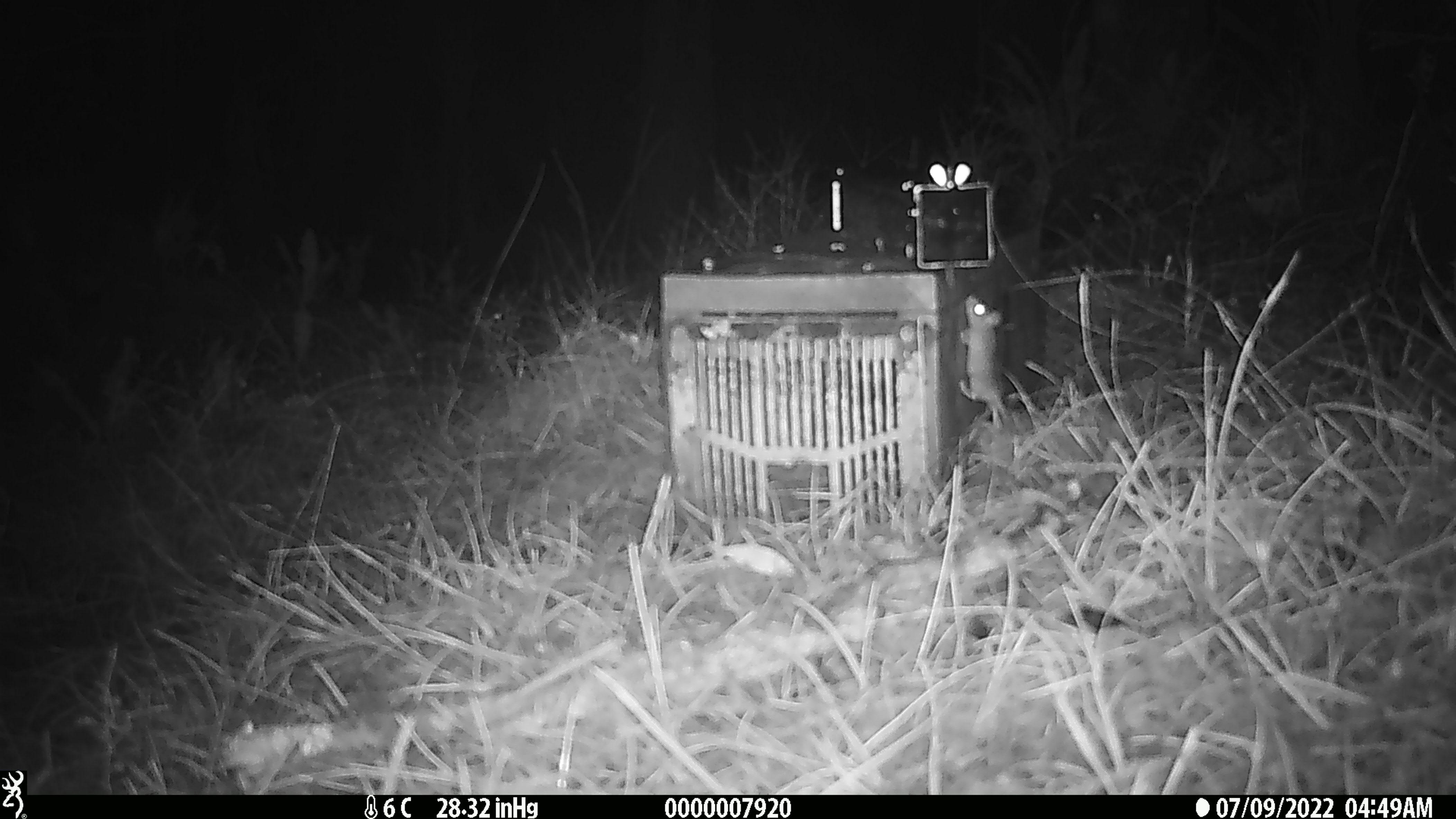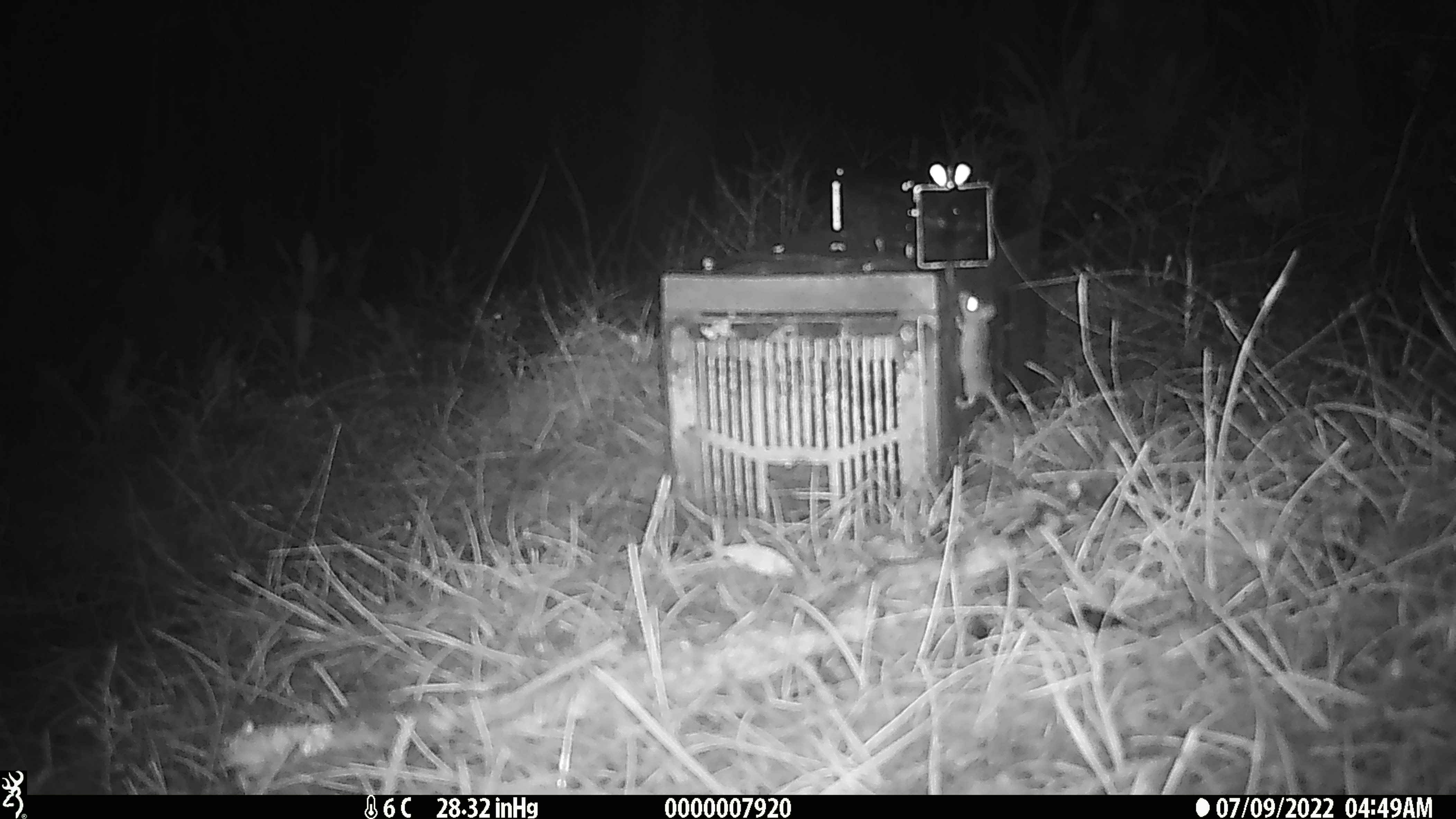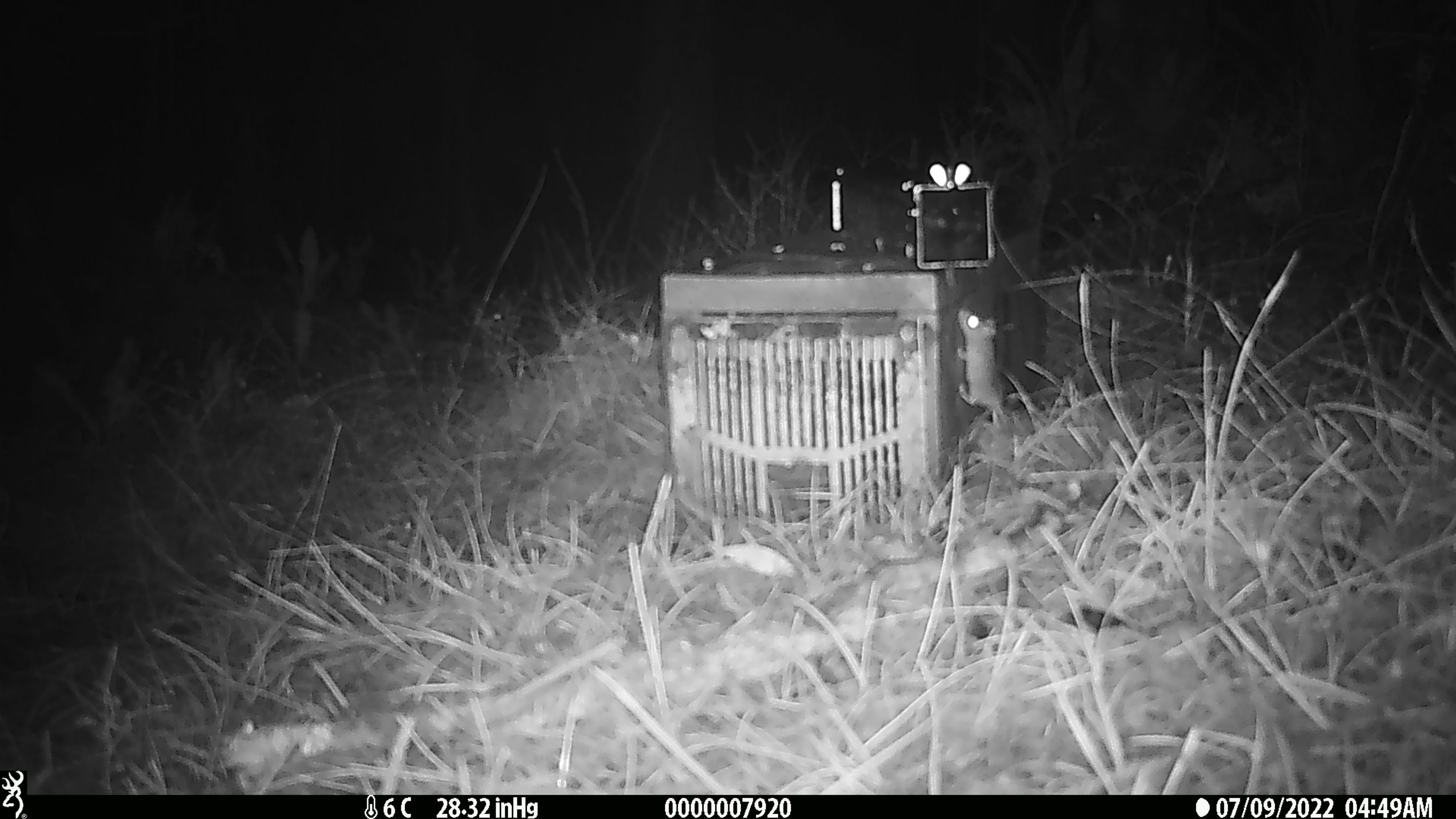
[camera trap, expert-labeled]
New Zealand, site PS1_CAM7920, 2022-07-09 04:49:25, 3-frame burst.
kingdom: Animalia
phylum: Chordata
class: Mammalia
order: Rodentia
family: Muridae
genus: Mus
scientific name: Mus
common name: mouse